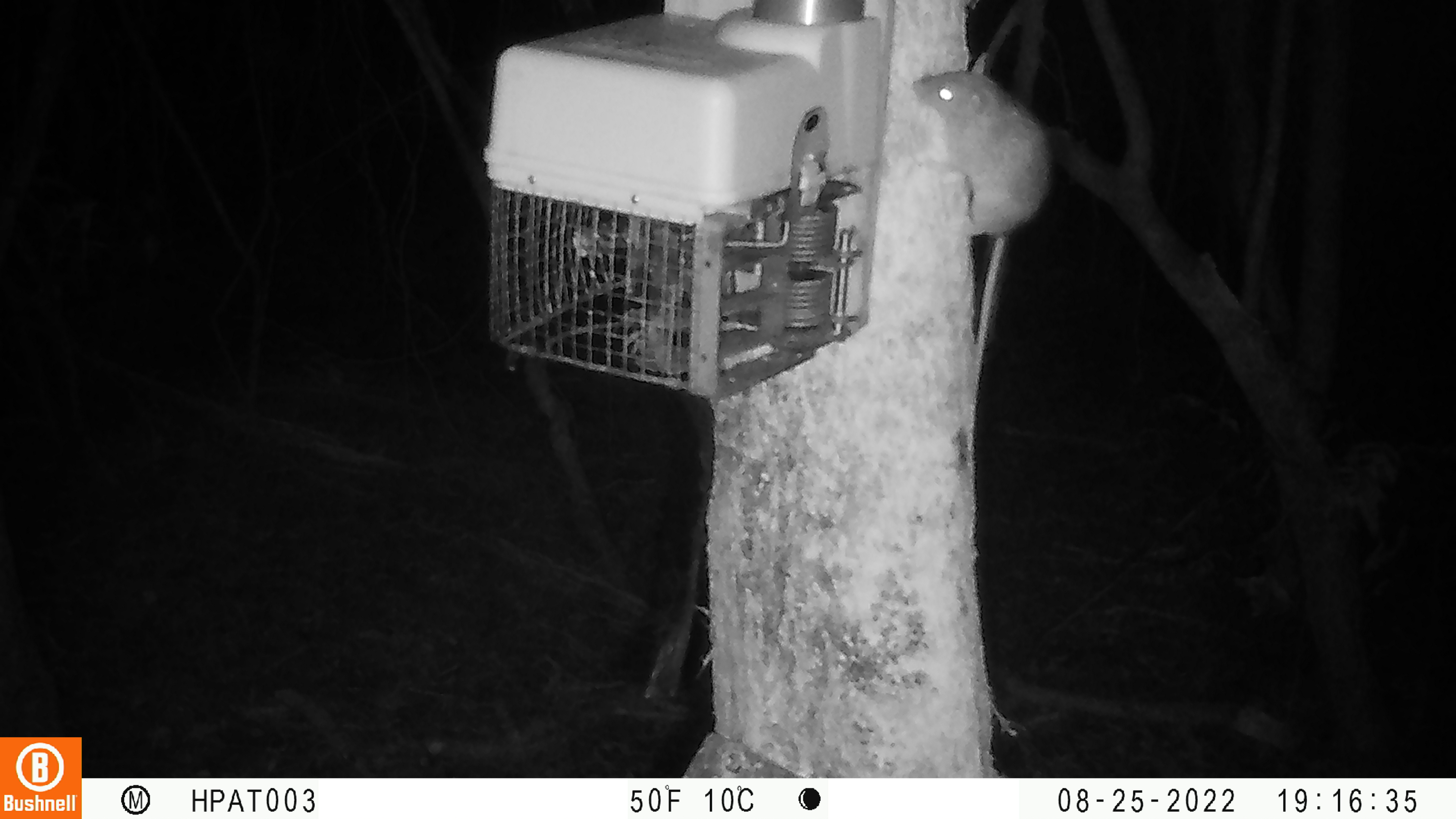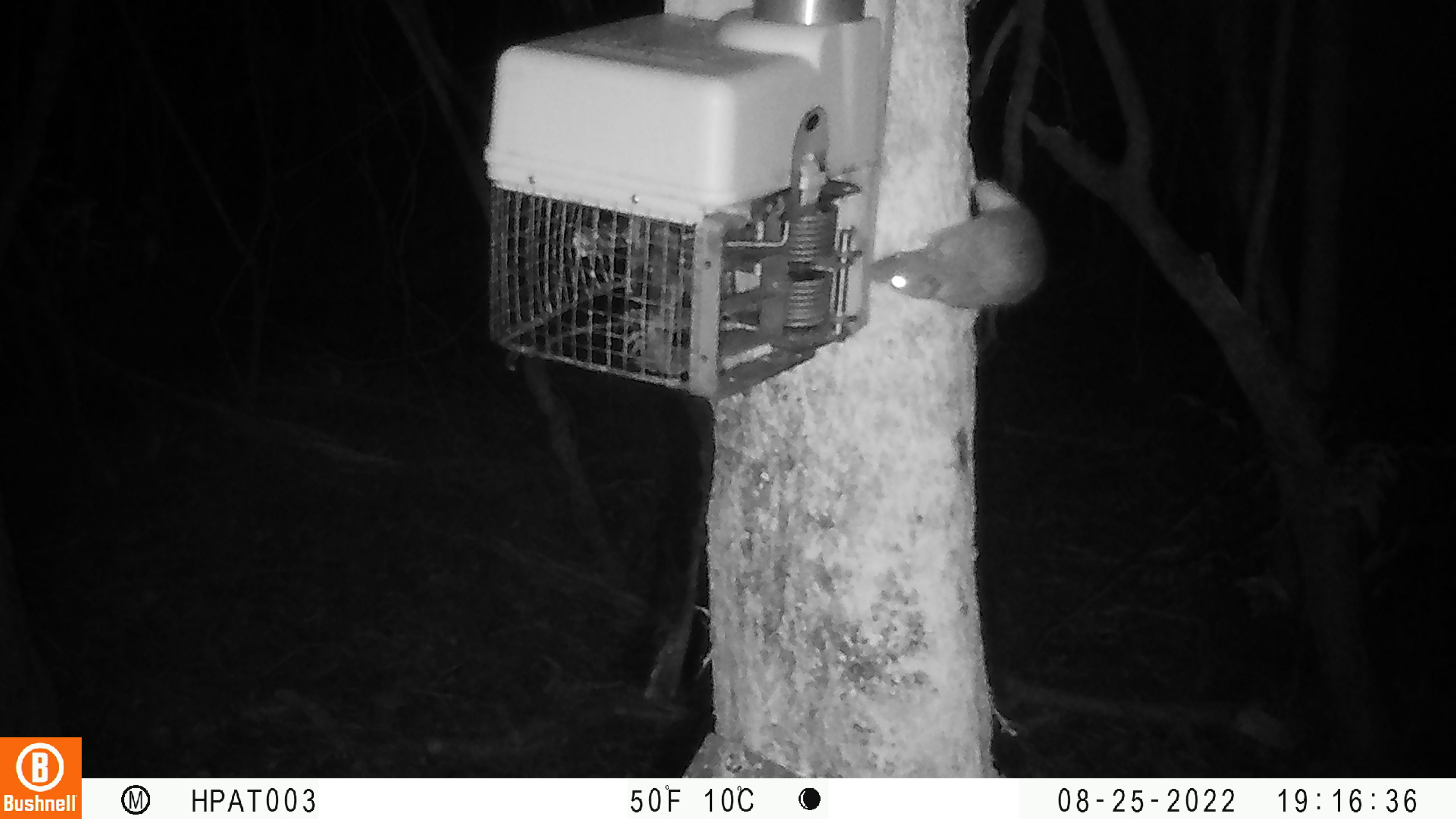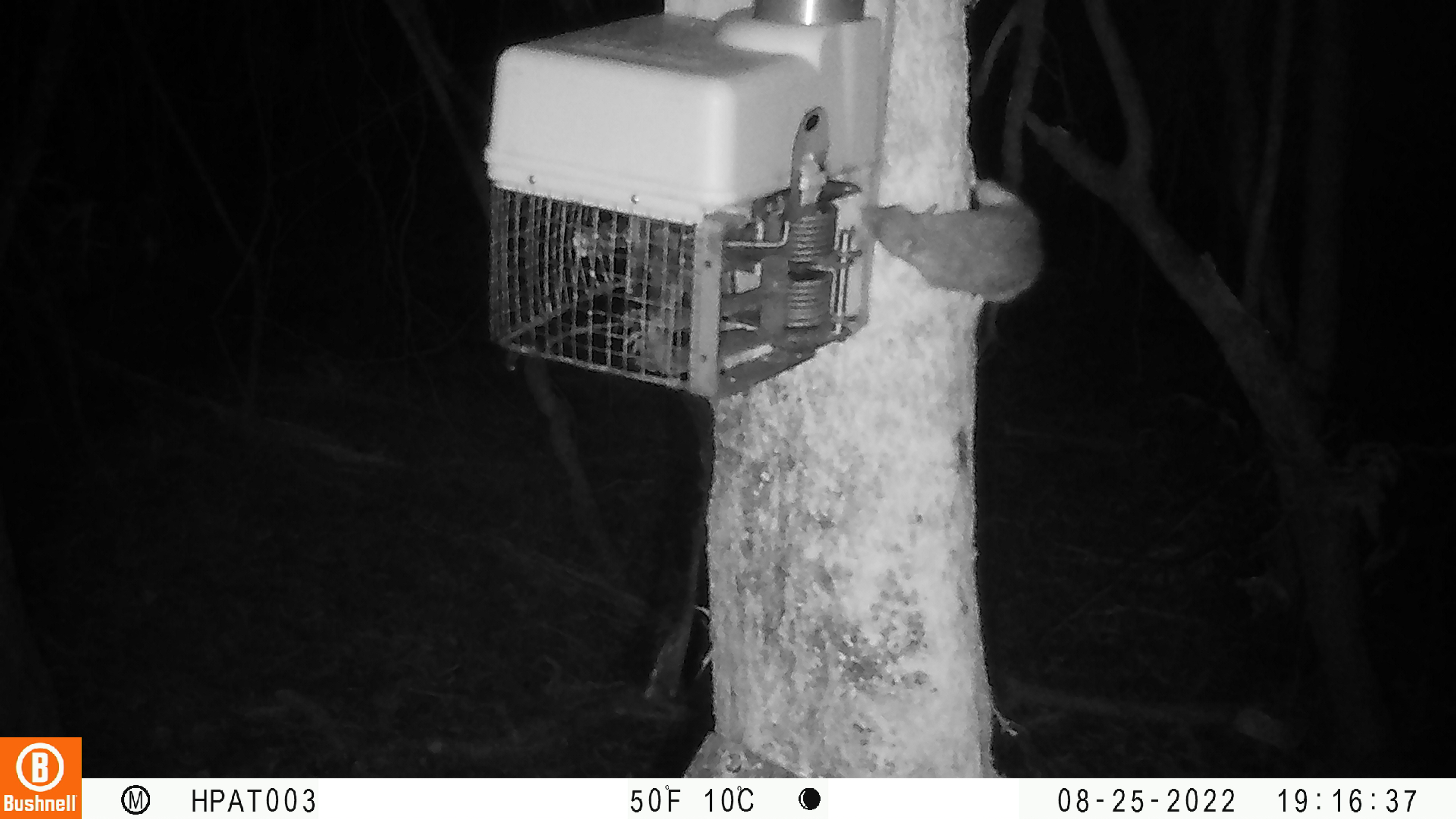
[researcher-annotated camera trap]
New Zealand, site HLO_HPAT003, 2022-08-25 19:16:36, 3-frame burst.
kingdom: Animalia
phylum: Chordata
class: Mammalia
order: Rodentia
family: Muridae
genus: Rattus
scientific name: Rattus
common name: rat